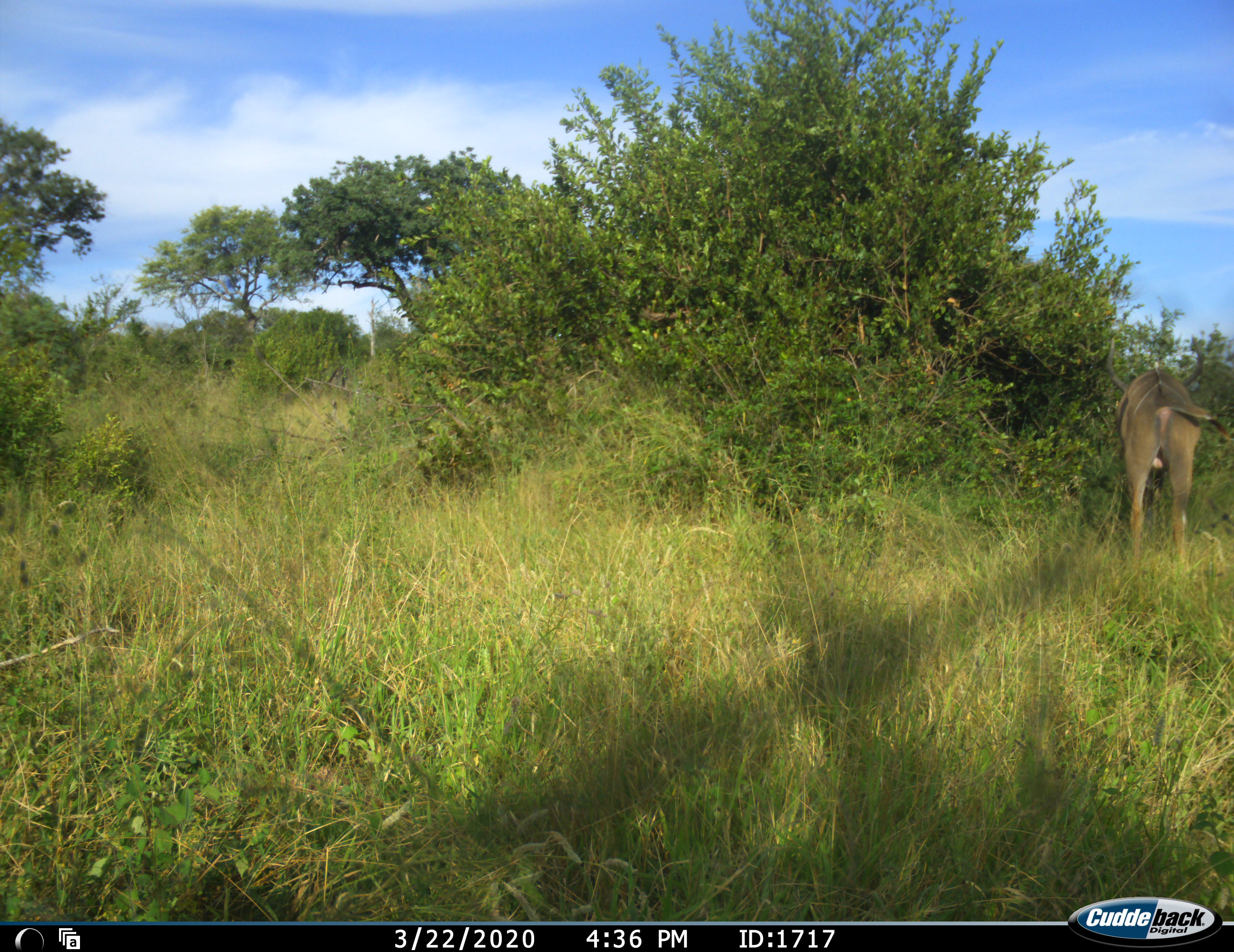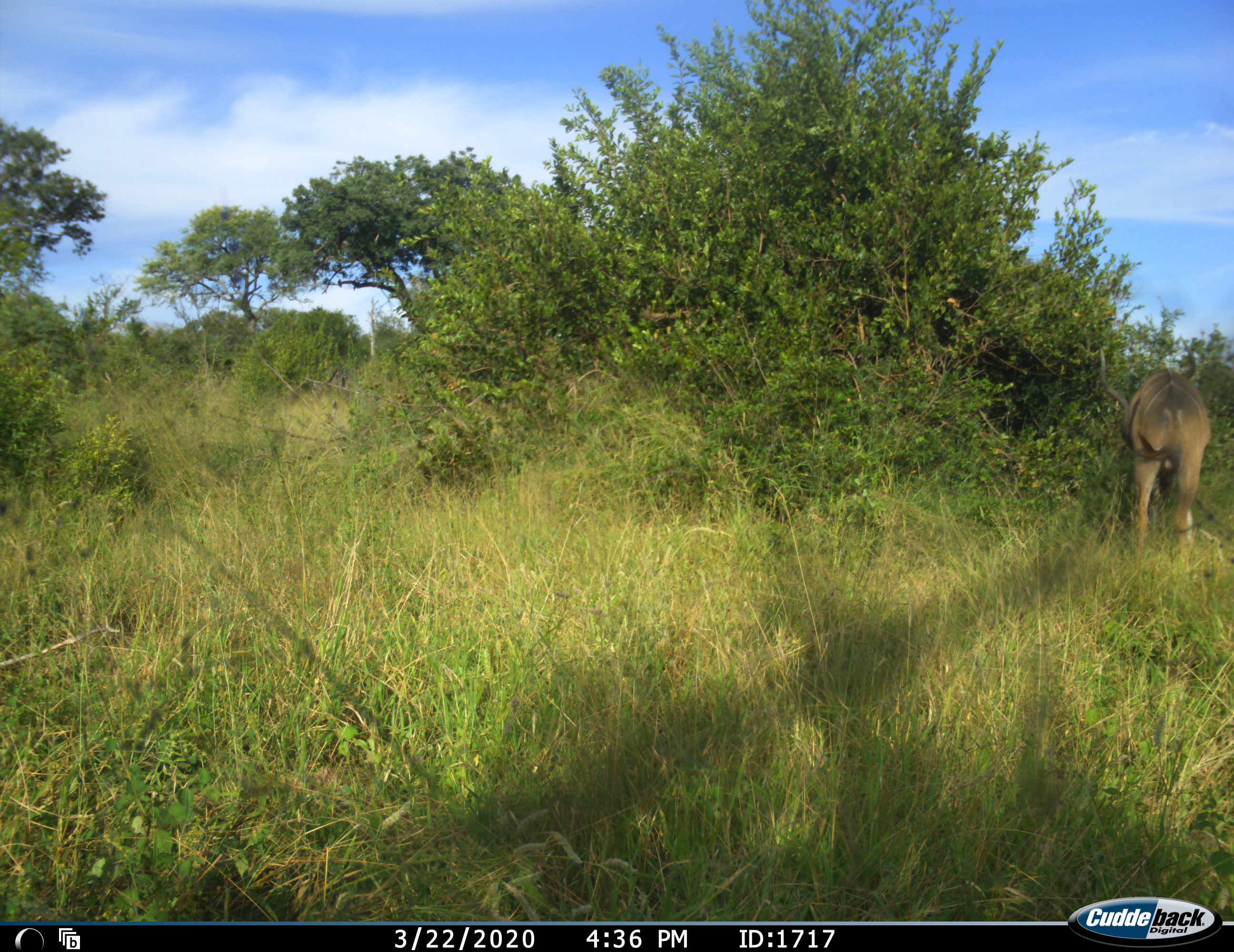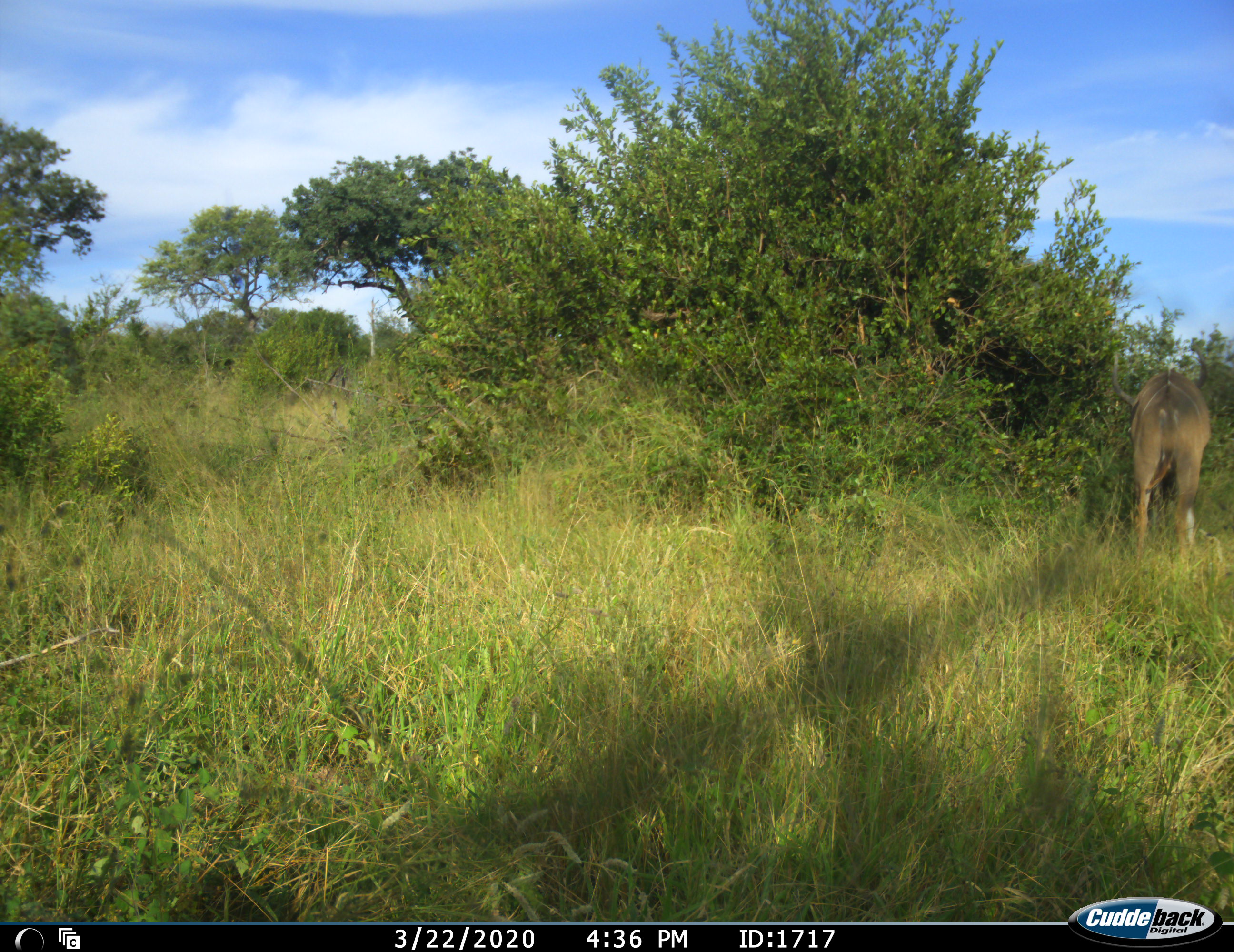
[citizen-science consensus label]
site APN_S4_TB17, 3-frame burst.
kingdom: Animalia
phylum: Chordata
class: Mammalia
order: Artiodactyla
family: Bovidae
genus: Tragelaphus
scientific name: Tragelaphus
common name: kudu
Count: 1.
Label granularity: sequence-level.